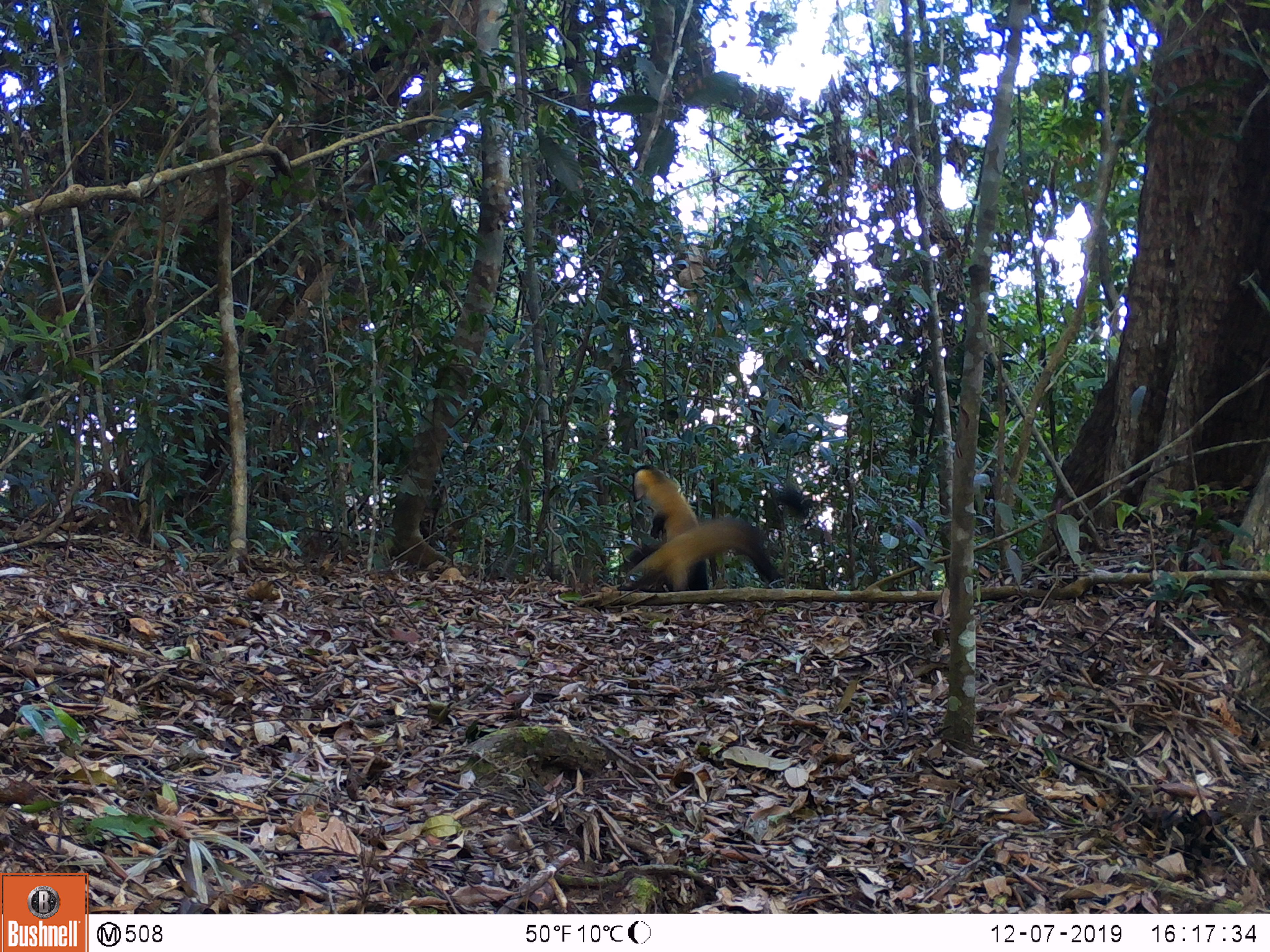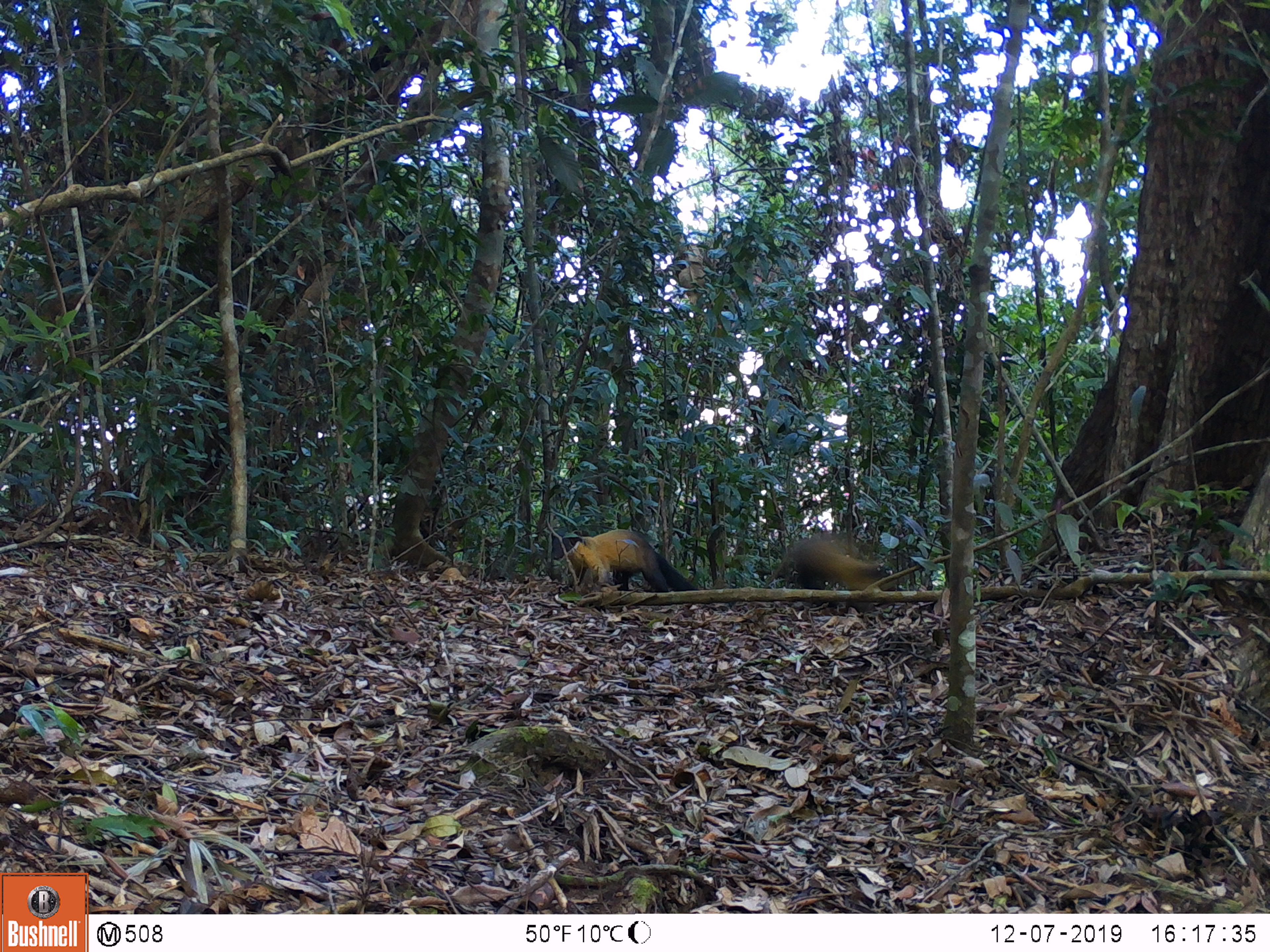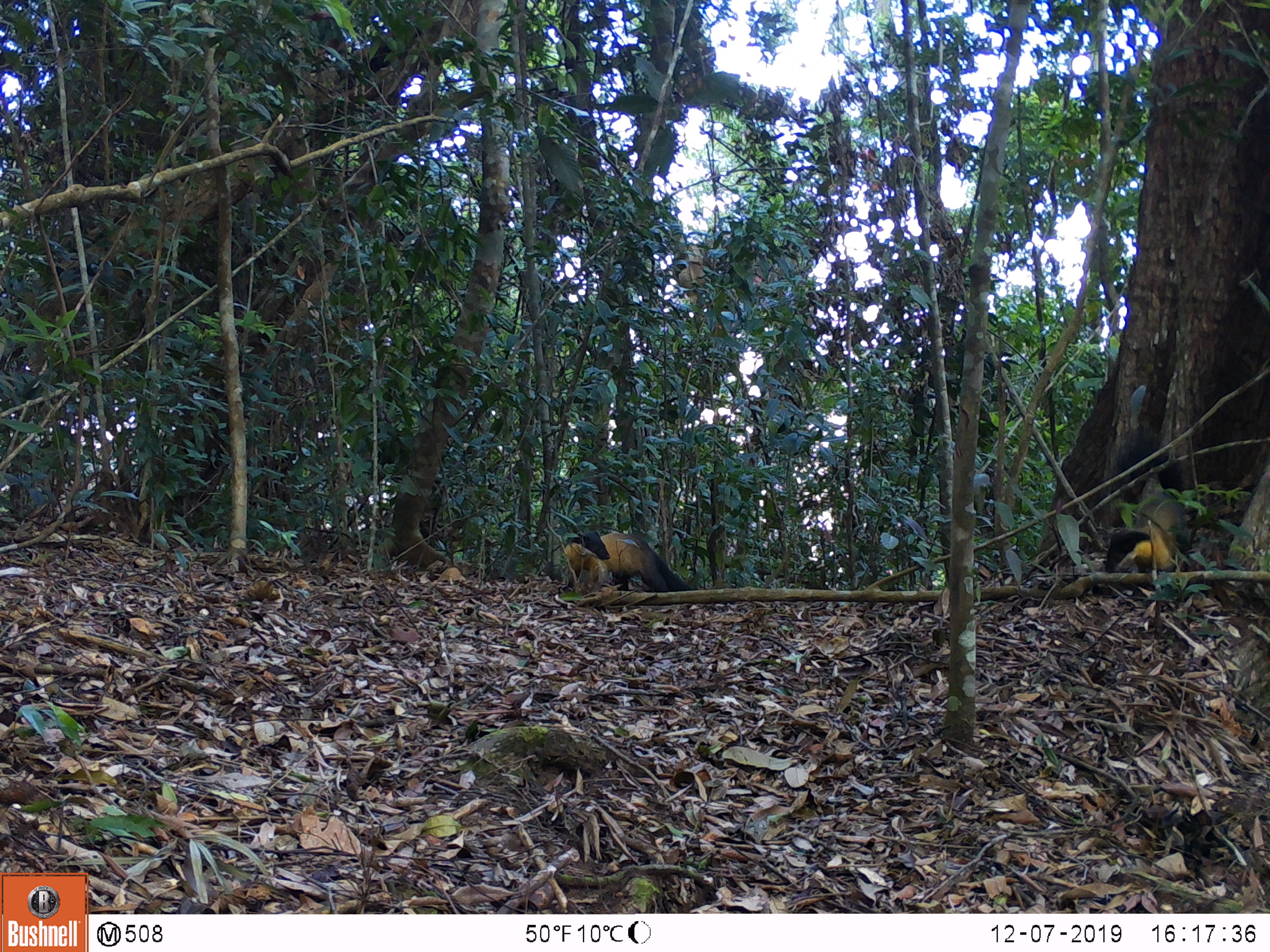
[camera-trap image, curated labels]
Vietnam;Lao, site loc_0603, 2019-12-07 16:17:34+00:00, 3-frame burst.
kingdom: Animalia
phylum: Chordata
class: Mammalia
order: Carnivora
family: Mustelidae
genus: Martes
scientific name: Martes flavigula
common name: yellow-throated marten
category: yellow throated marten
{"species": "yellow throated marten (yellow-throated marten) (Martes flavigula)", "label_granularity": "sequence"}